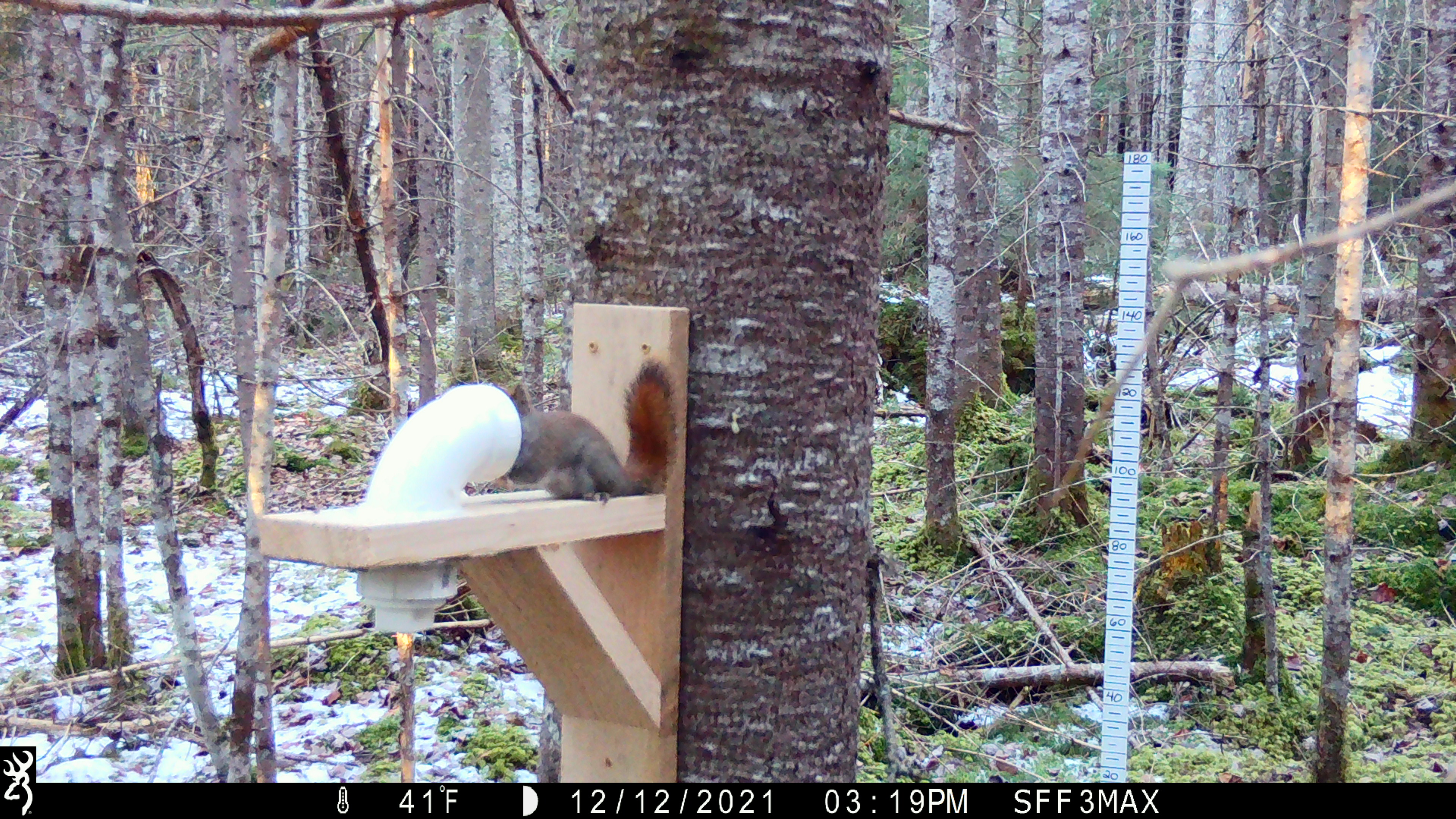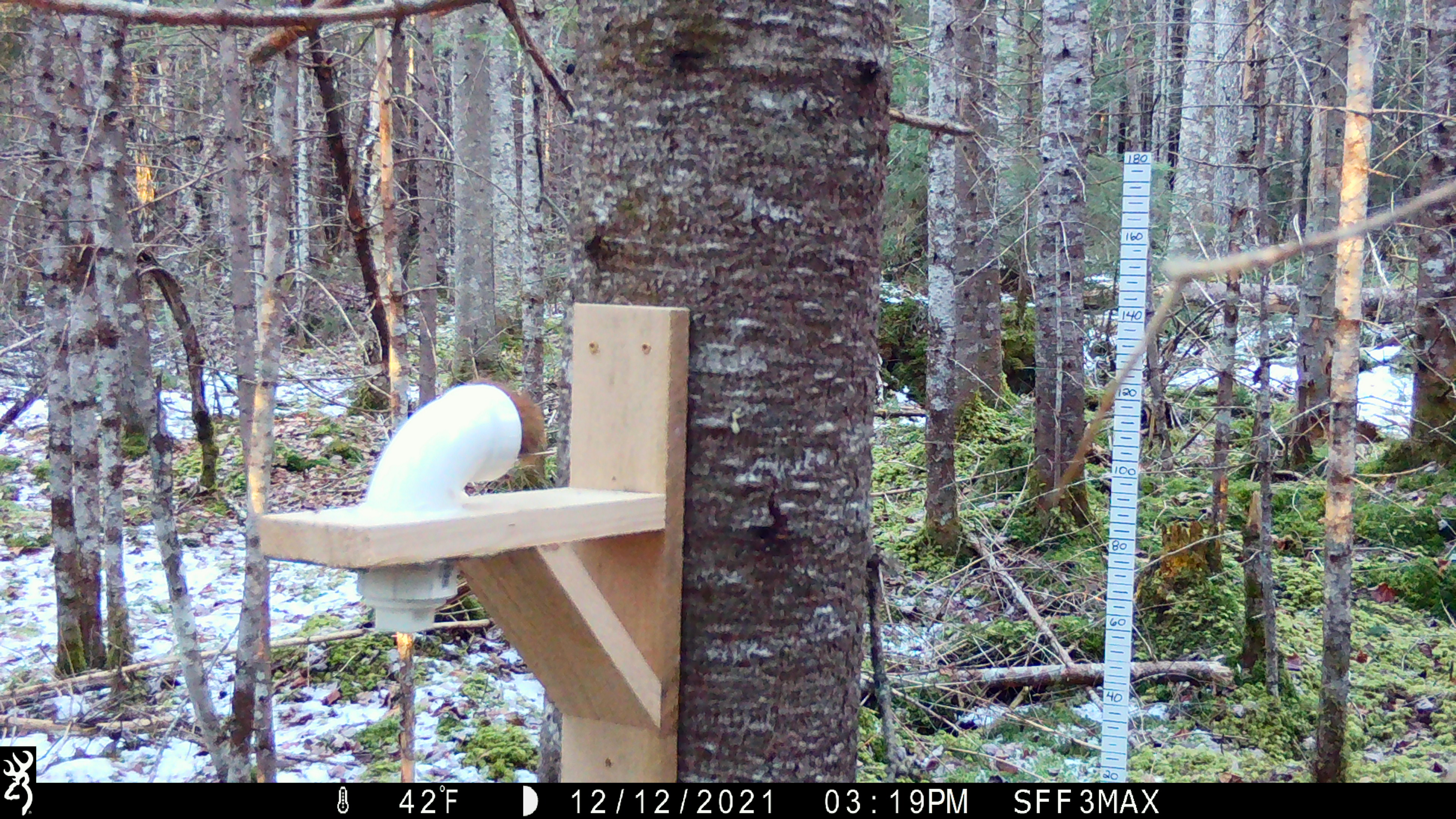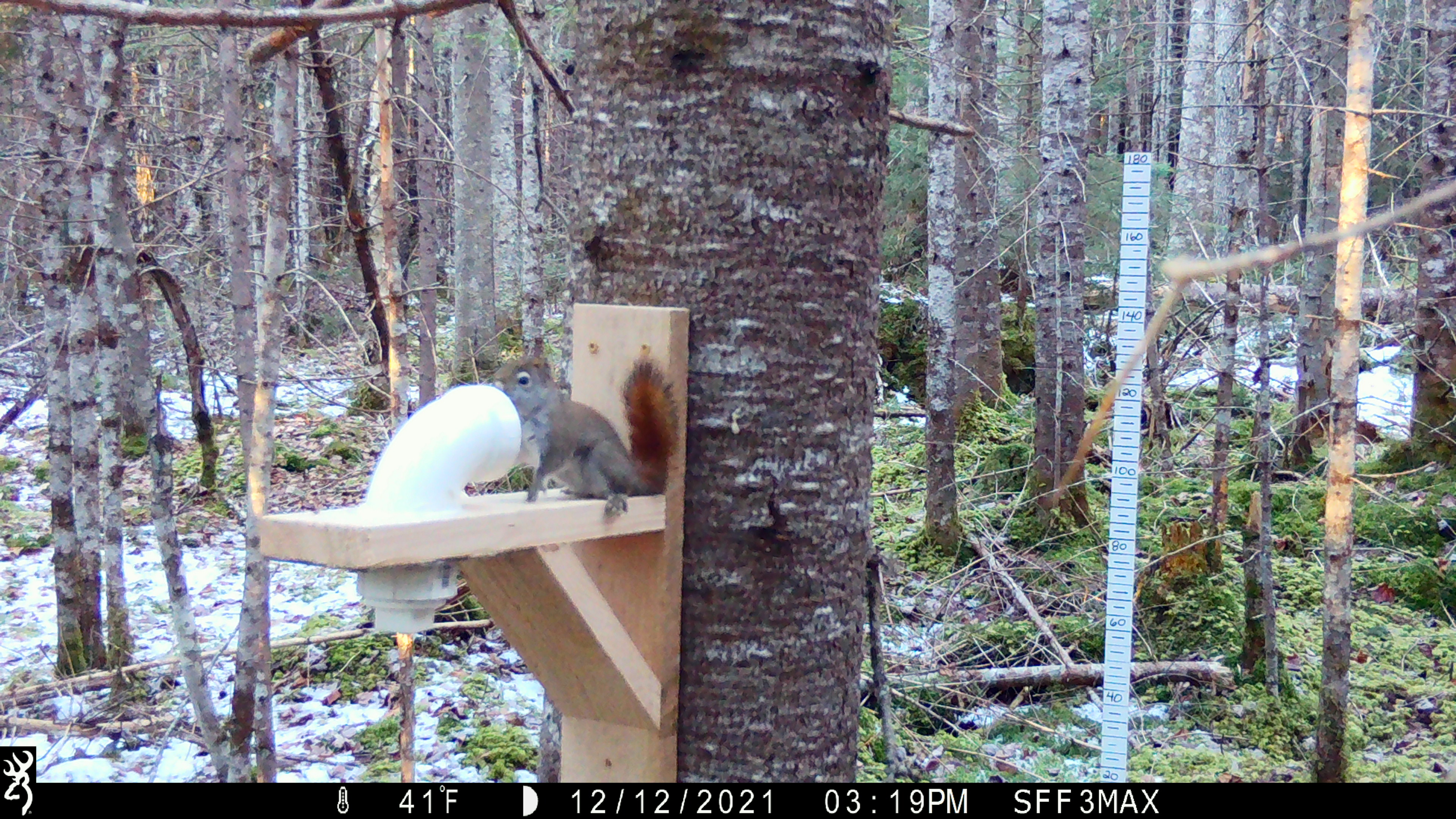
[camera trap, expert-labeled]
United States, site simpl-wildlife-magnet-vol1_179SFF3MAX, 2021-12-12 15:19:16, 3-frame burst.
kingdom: Animalia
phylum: Chordata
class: Mammalia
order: Rodentia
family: Sciuridae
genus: Tamiasciurus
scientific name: Tamiasciurus hudsonicus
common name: red squirrel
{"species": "red squirrel (Tamiasciurus hudsonicus)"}